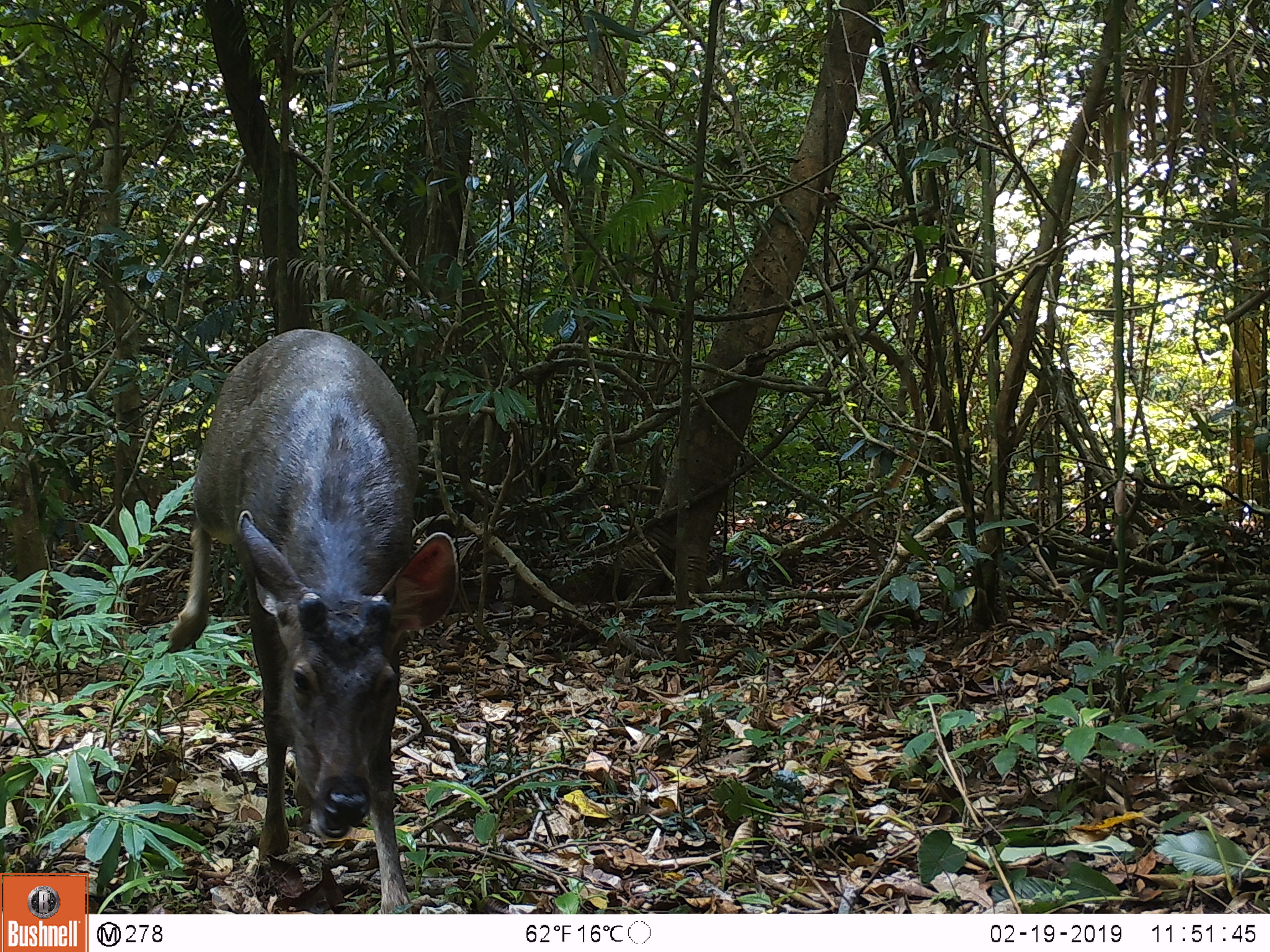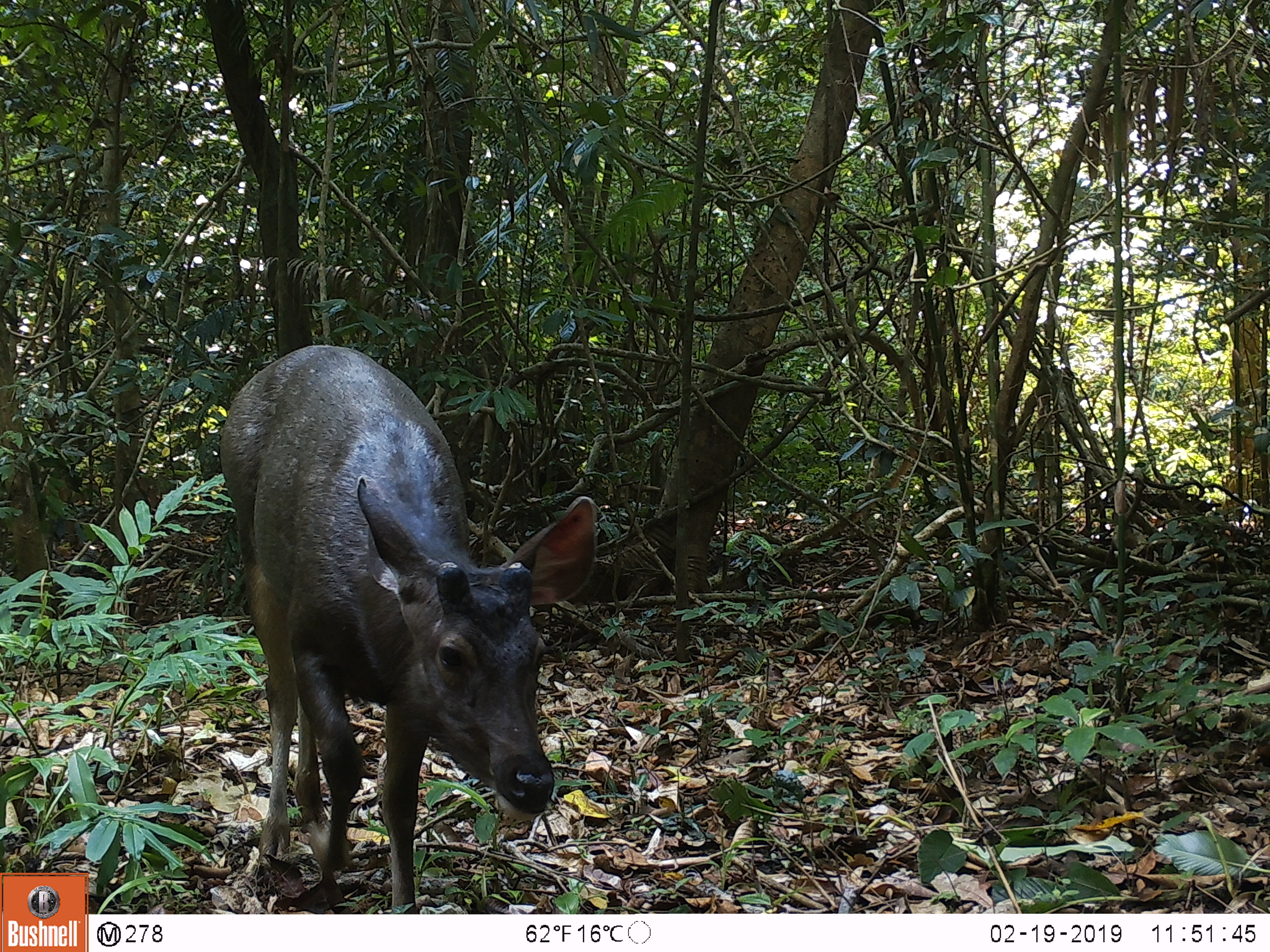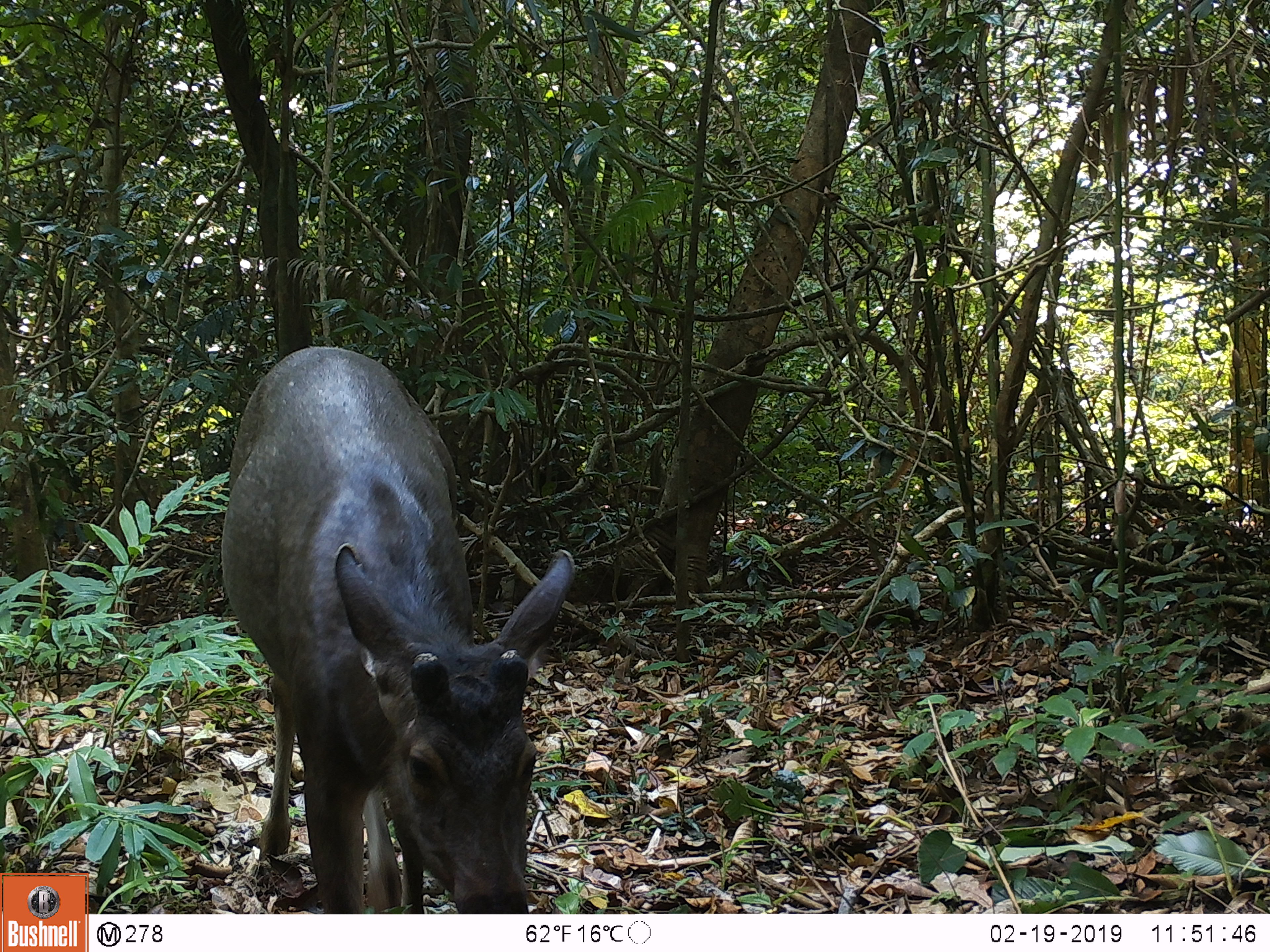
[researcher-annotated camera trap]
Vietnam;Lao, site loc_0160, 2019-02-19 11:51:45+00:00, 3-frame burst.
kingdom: Animalia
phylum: Chordata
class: Mammalia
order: Artiodactyla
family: Cervidae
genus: Rusa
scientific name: Rusa unicolor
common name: sambar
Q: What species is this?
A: Sambar (Rusa unicolor).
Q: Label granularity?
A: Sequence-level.